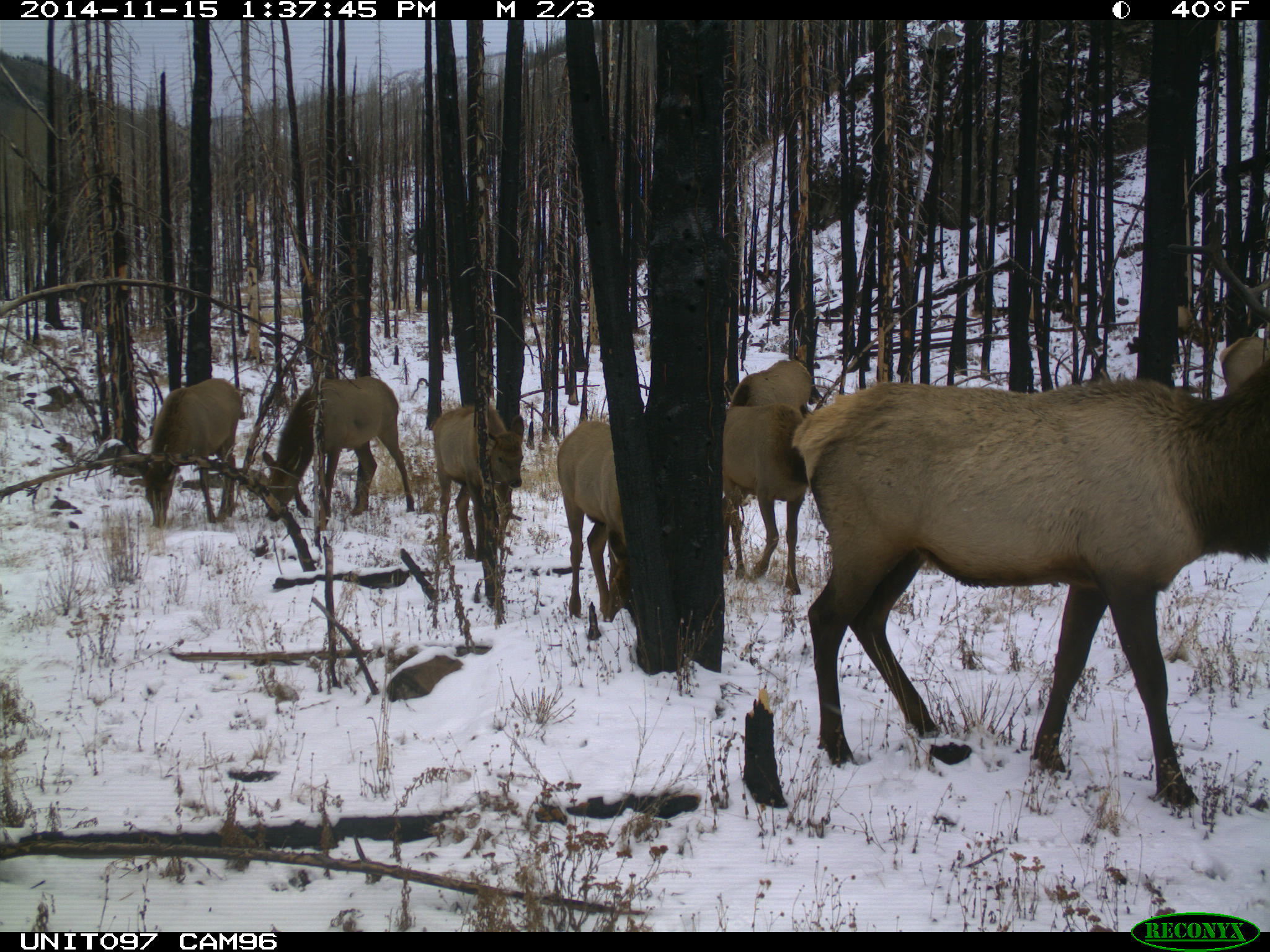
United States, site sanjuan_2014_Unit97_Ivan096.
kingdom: Animalia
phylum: Chordata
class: Mammalia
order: Artiodactyla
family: Cervidae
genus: Cervus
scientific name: Cervus elaphus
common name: red deer